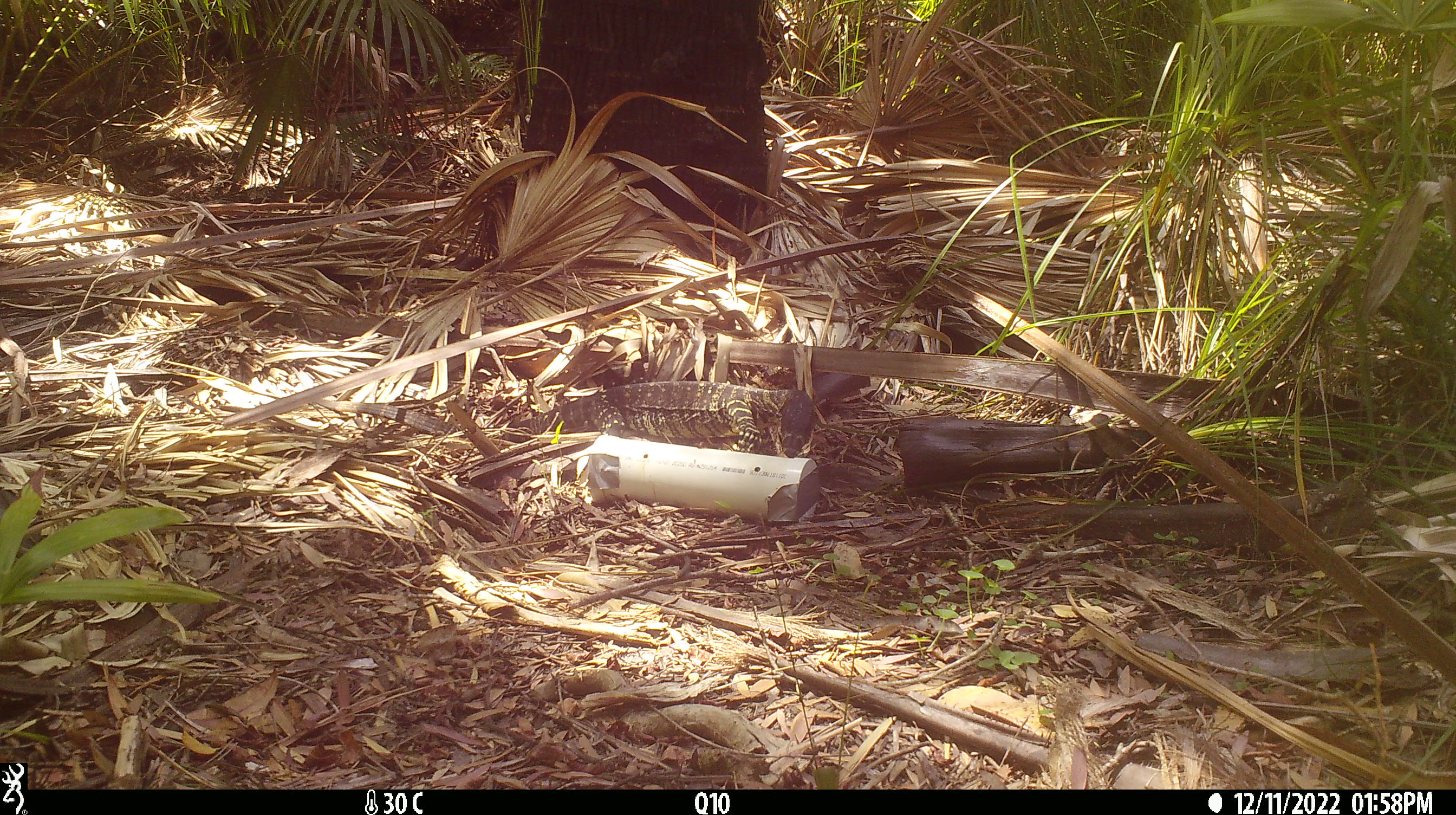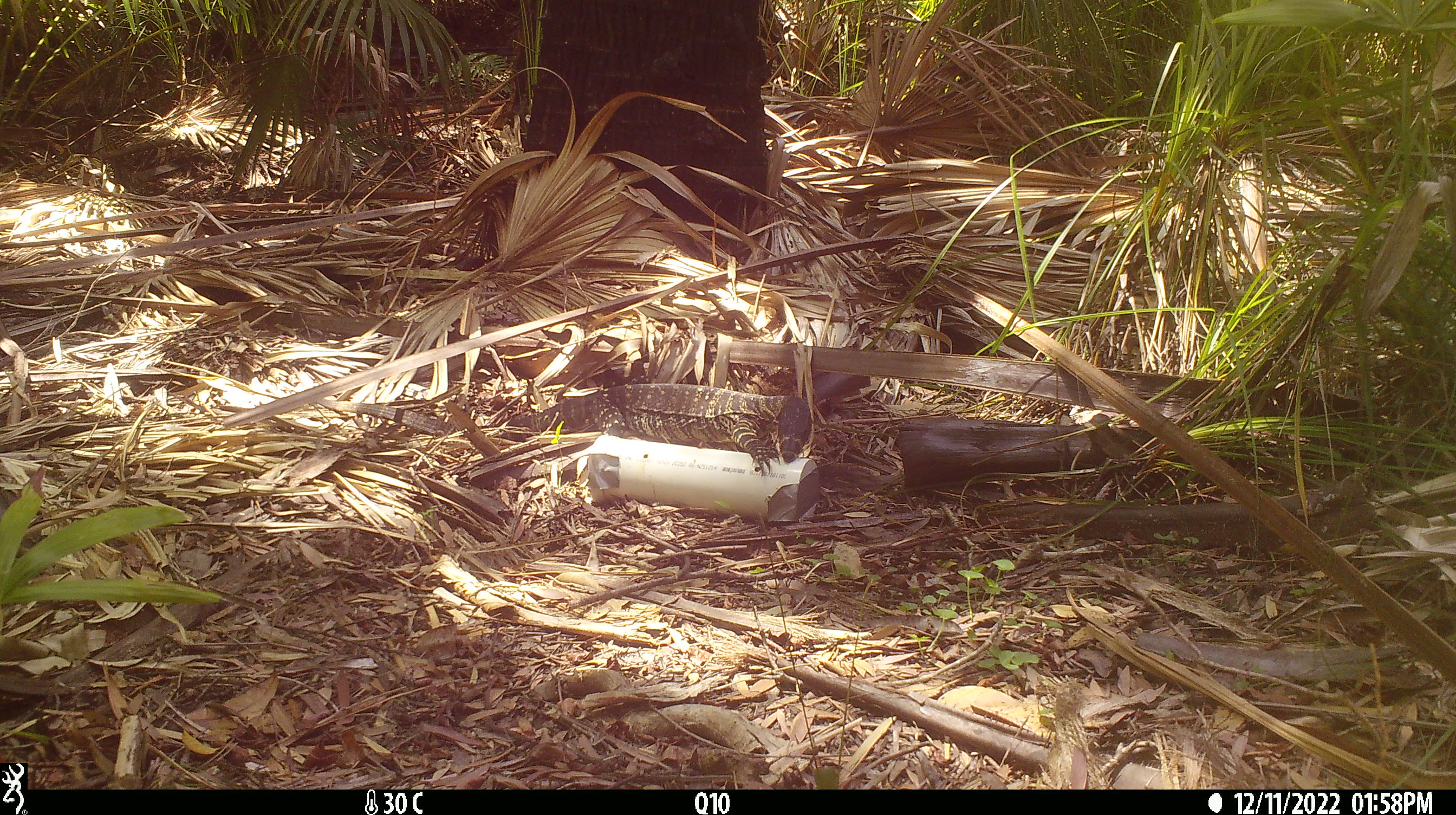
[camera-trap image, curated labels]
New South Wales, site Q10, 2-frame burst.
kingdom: Animalia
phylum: Chordata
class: Reptilia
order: Squamata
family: Varanidae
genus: Varanus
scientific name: Varanus varius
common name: lace monitor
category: goanna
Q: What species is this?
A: Goanna (lace monitor) (Varanus varius).